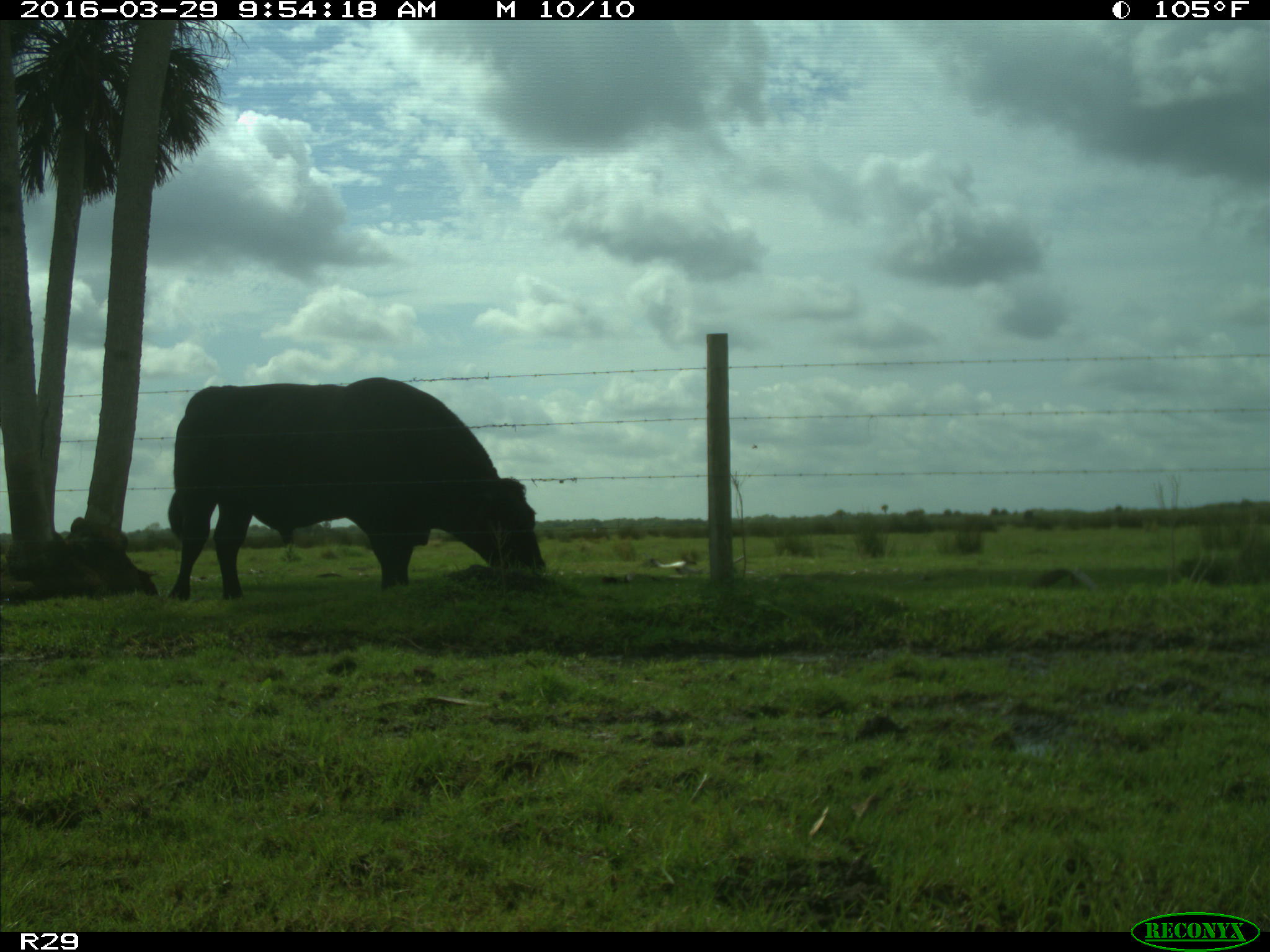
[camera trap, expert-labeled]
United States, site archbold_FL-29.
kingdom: Animalia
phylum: Chordata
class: Mammalia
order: Artiodactyla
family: Bovidae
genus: Bos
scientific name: Bos taurus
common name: domestic cow